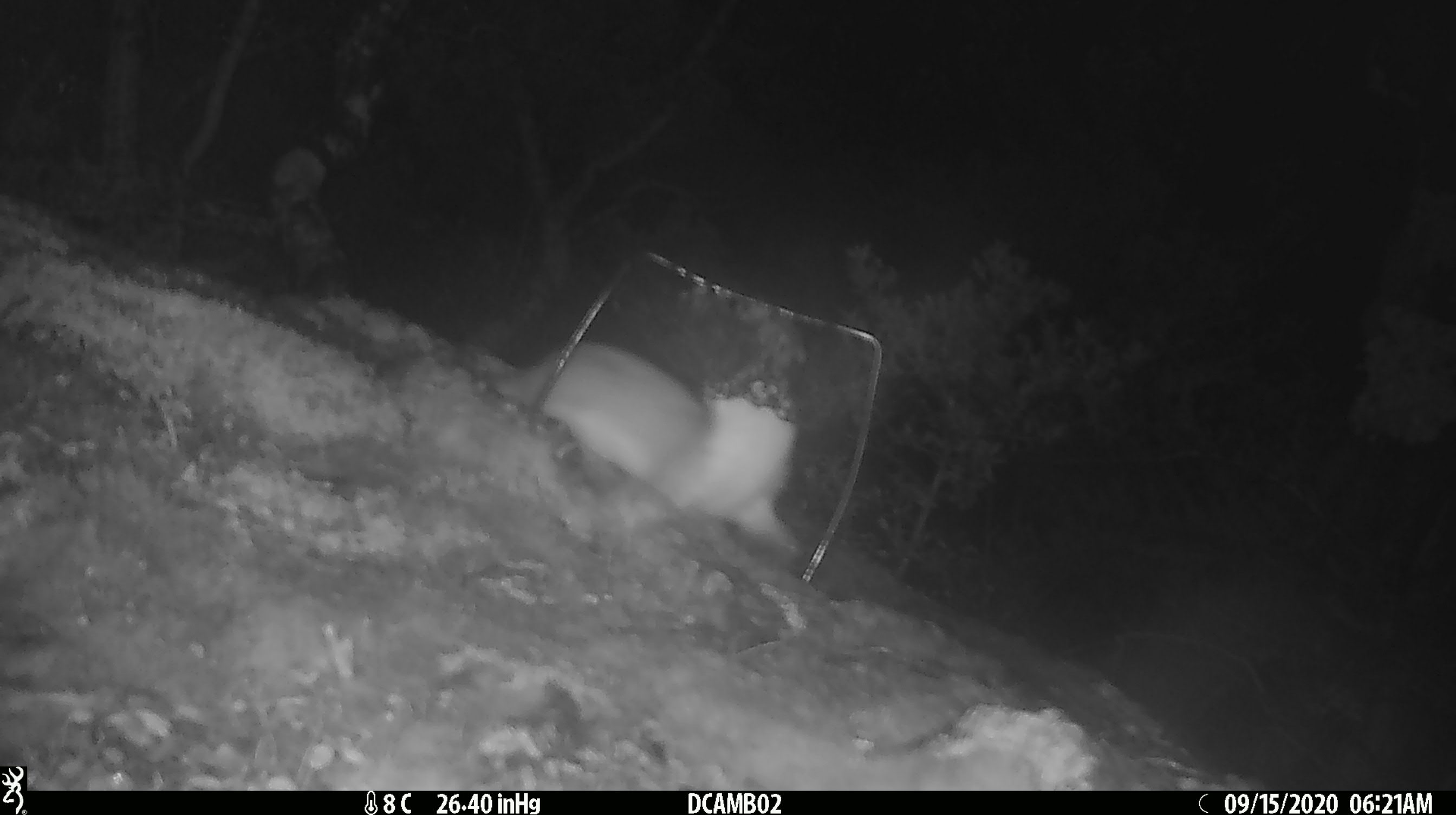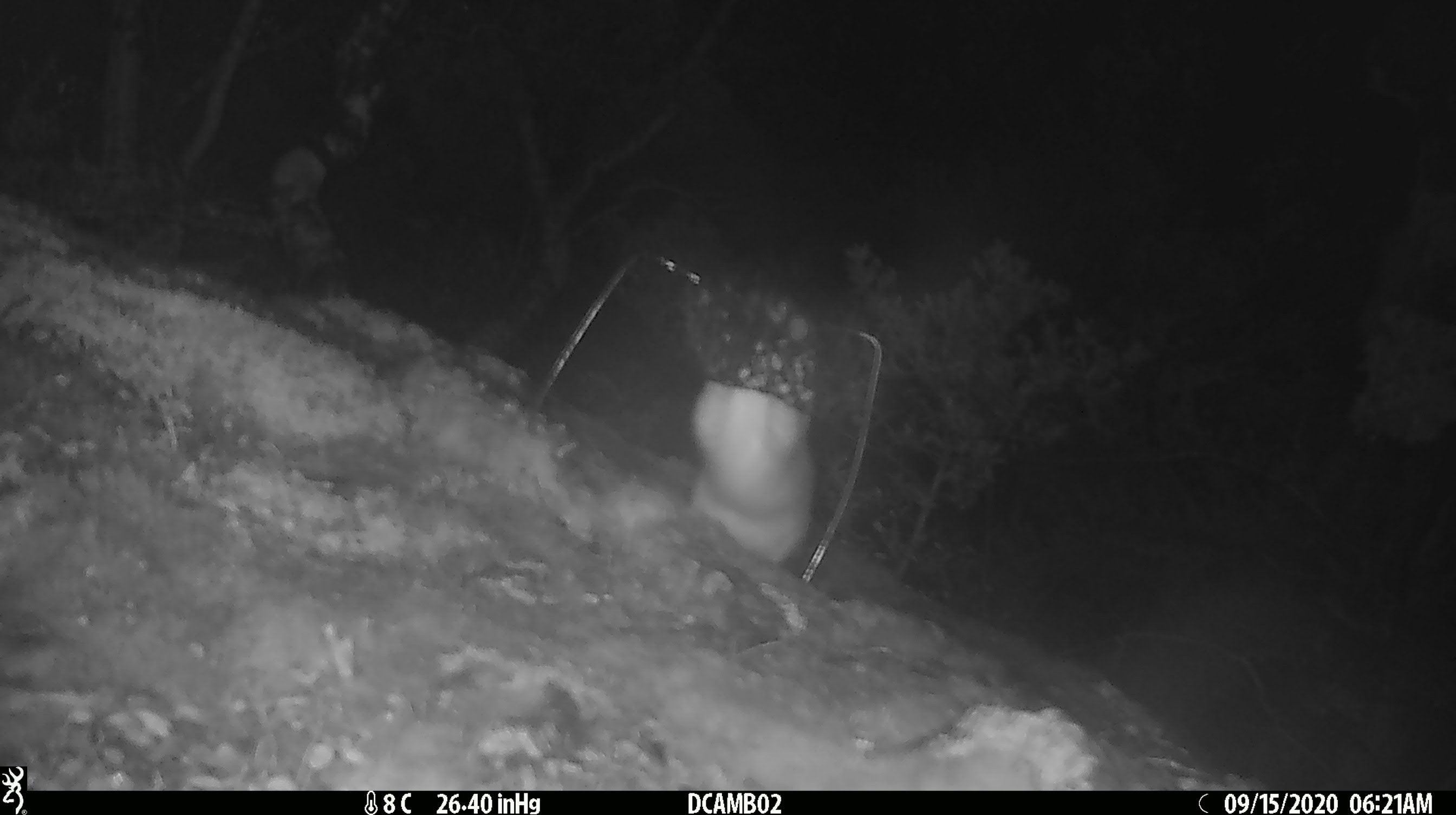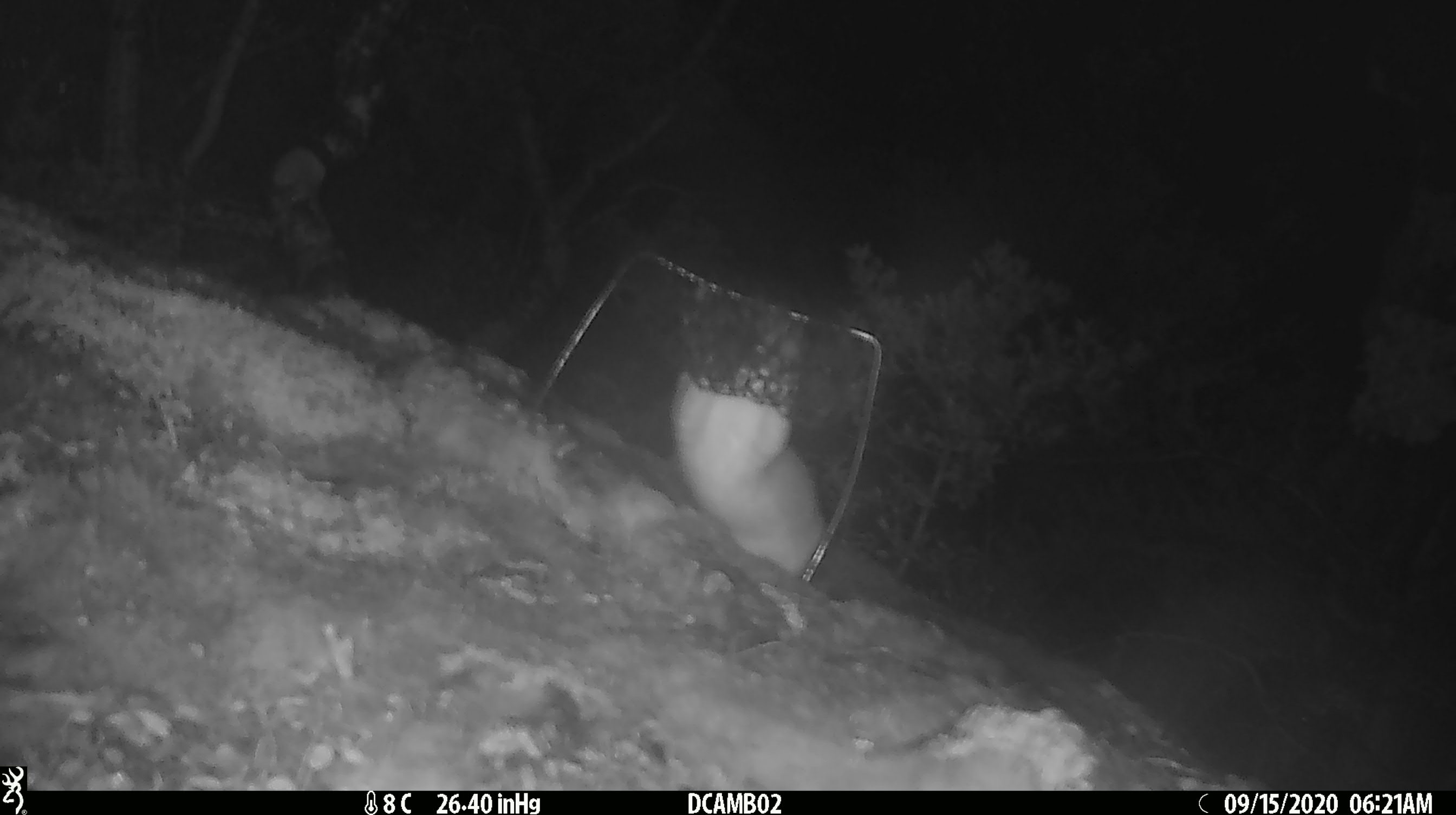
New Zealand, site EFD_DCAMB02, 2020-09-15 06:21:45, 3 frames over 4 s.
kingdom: Animalia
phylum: Chordata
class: Mammalia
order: Carnivora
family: Mustelidae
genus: Mustela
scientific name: Mustela erminea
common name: stoat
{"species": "stoat (Mustela erminea)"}